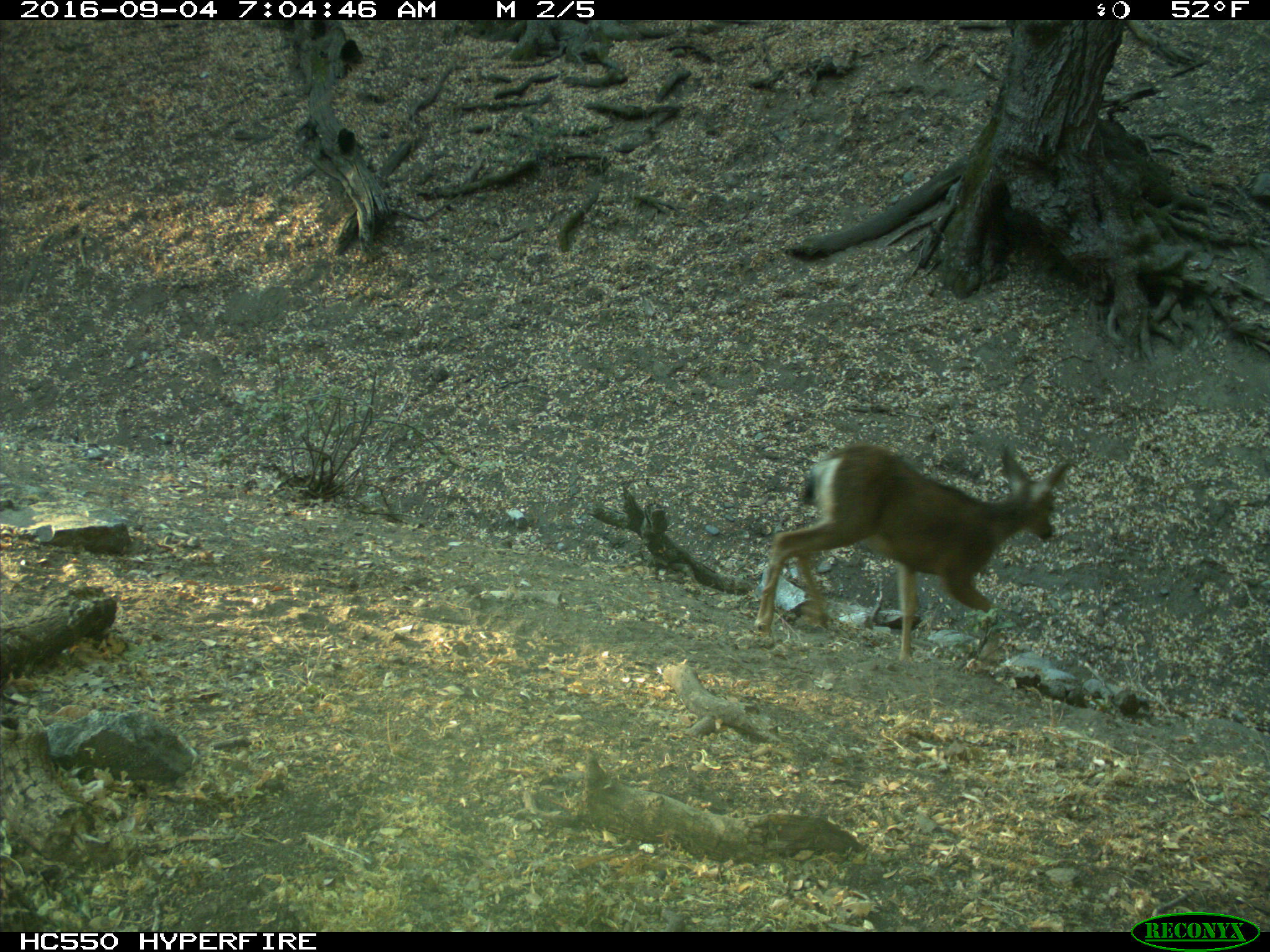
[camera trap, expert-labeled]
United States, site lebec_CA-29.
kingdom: Animalia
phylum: Chordata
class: Mammalia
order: Artiodactyla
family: Cervidae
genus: Odocoileus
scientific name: Odocoileus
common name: deer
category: unidentified deer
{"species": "unidentified deer (deer) (Odocoileus)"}